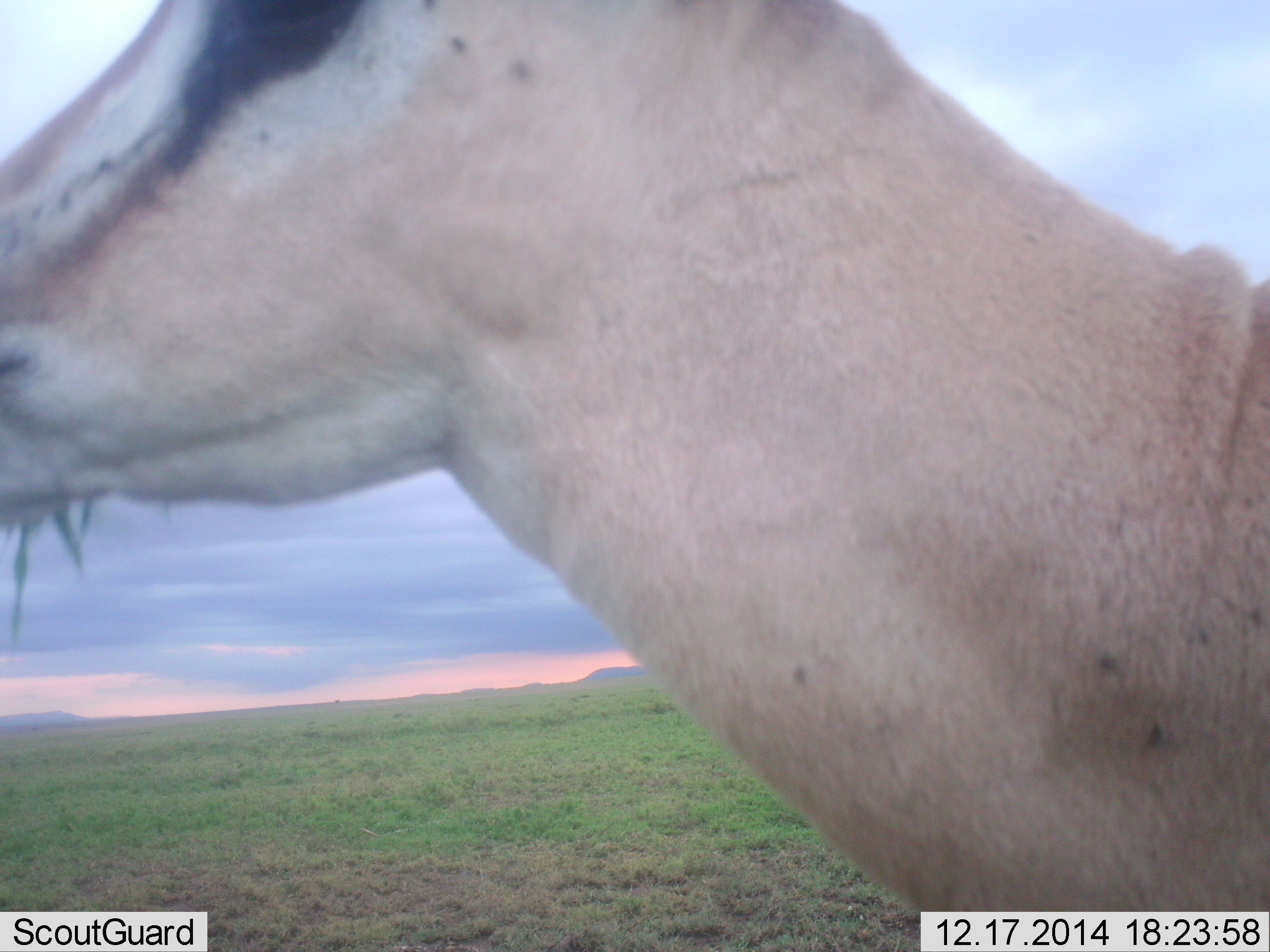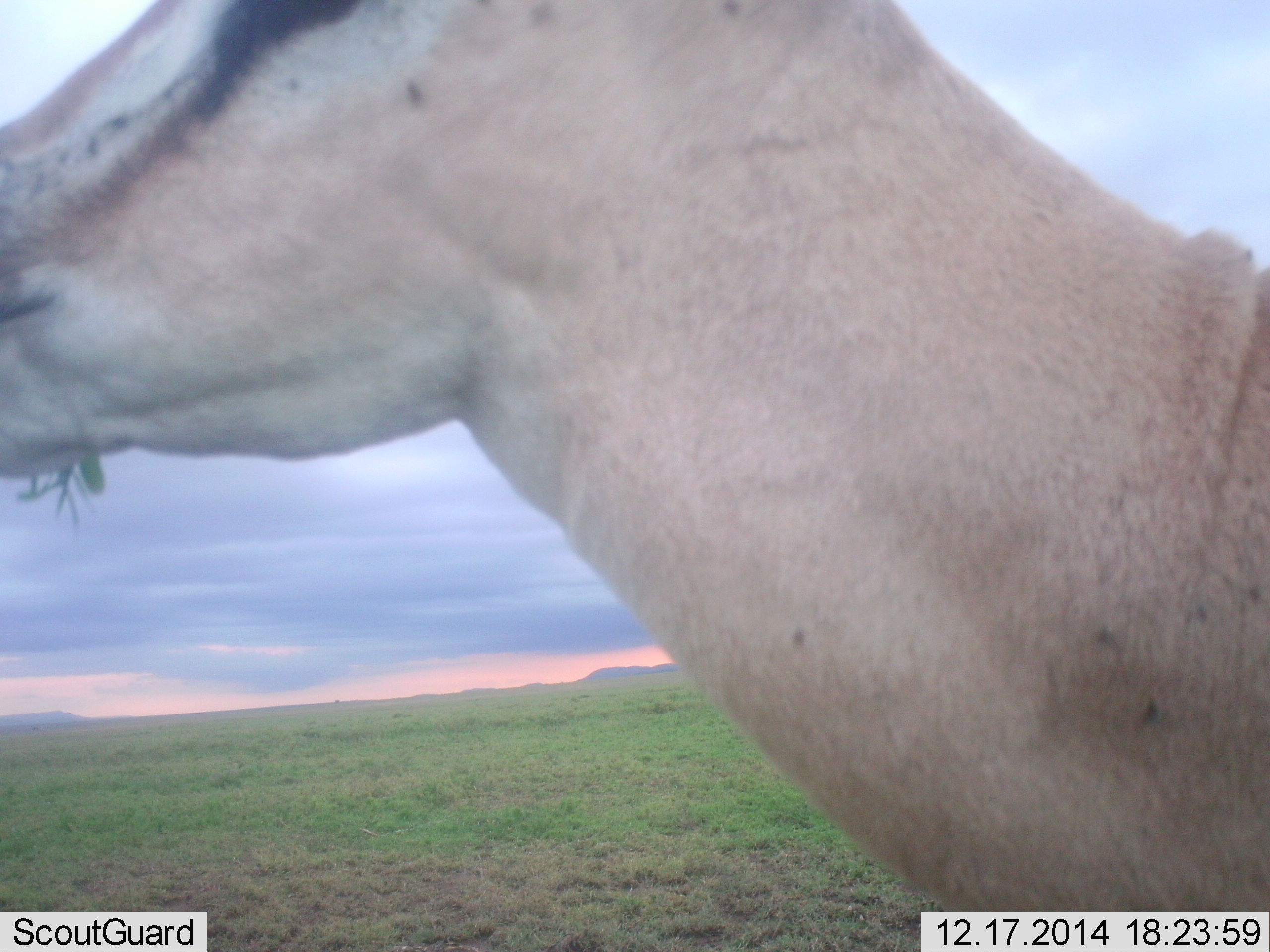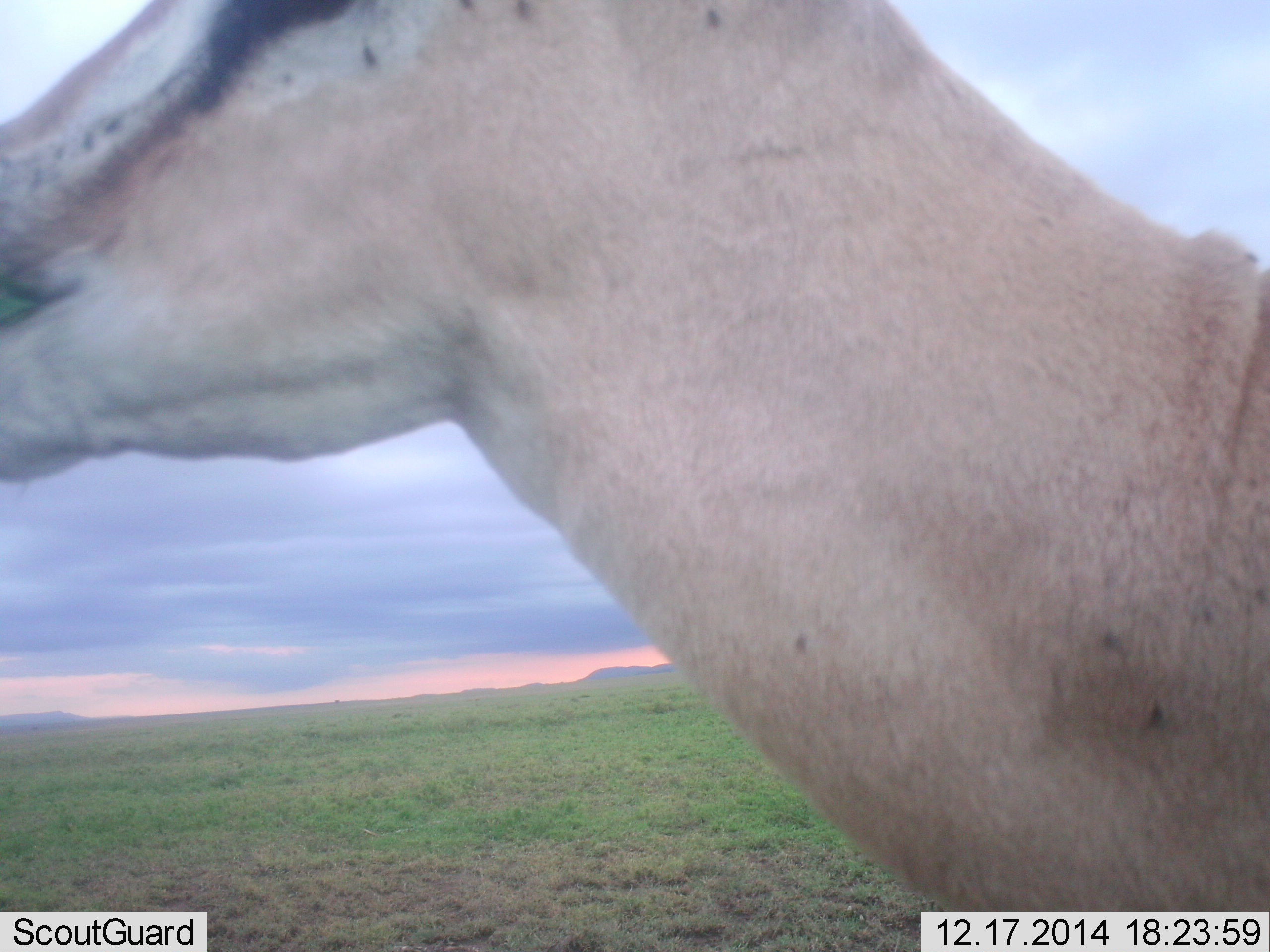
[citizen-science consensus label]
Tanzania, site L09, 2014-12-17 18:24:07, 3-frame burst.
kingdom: Animalia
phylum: Chordata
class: Mammalia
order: Artiodactyla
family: Bovidae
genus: Nanger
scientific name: Nanger granti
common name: grant's gazelle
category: gazellegrants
Gazellegrants (grant's gazelle) (Nanger granti), count 1. Behavior (volunteer vote fractions): standing 90%, resting 0%, moving 0%, interacting 0%. Young present (vote fraction): 0%. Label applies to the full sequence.